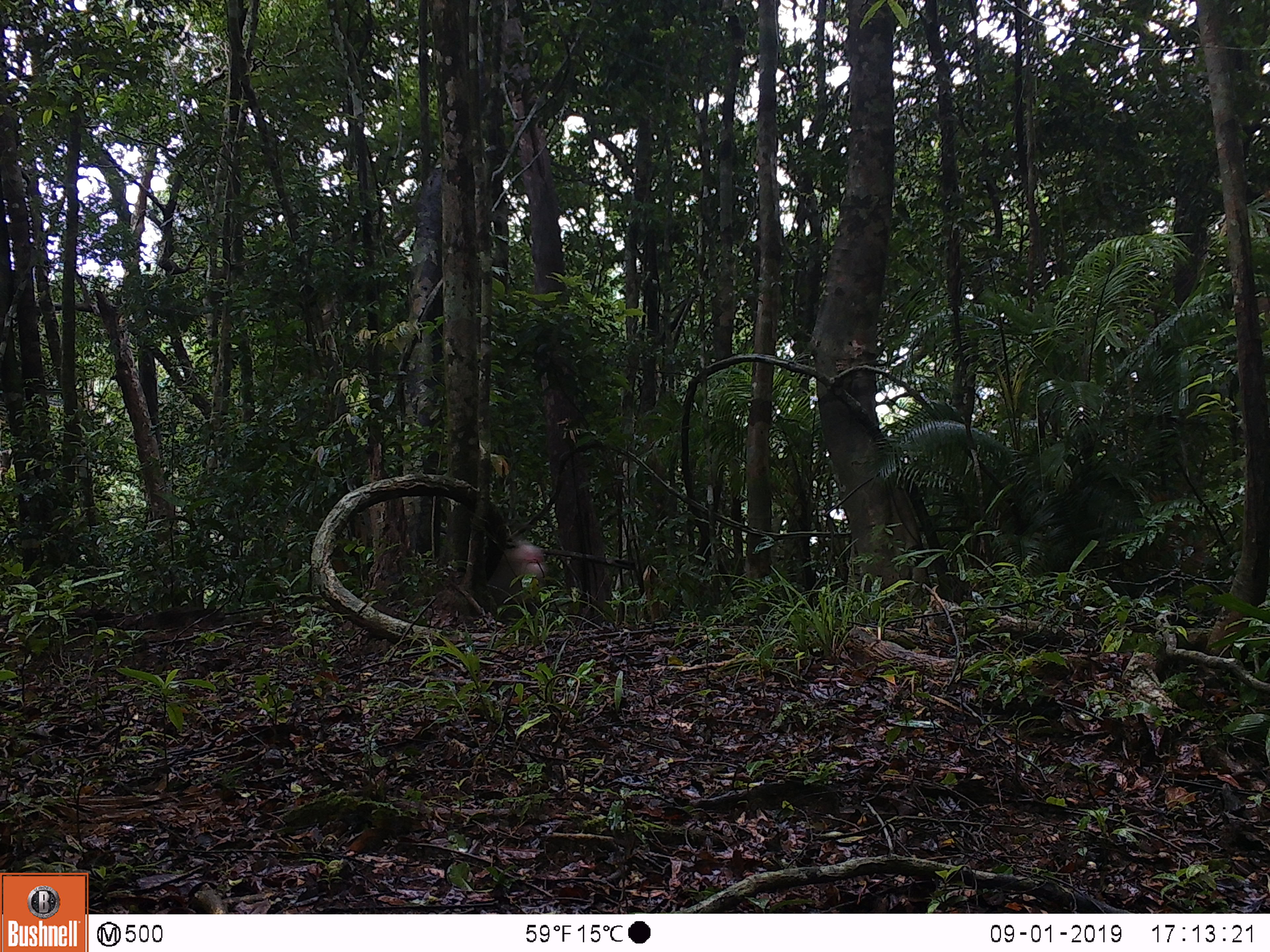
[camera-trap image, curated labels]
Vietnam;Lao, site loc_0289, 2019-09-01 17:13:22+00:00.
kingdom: Animalia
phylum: Chordata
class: Mammalia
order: Primates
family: Cercopithecidae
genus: Macaca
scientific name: Macaca nemestrina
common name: pig-tailed macaque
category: pig tailed macaque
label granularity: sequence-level